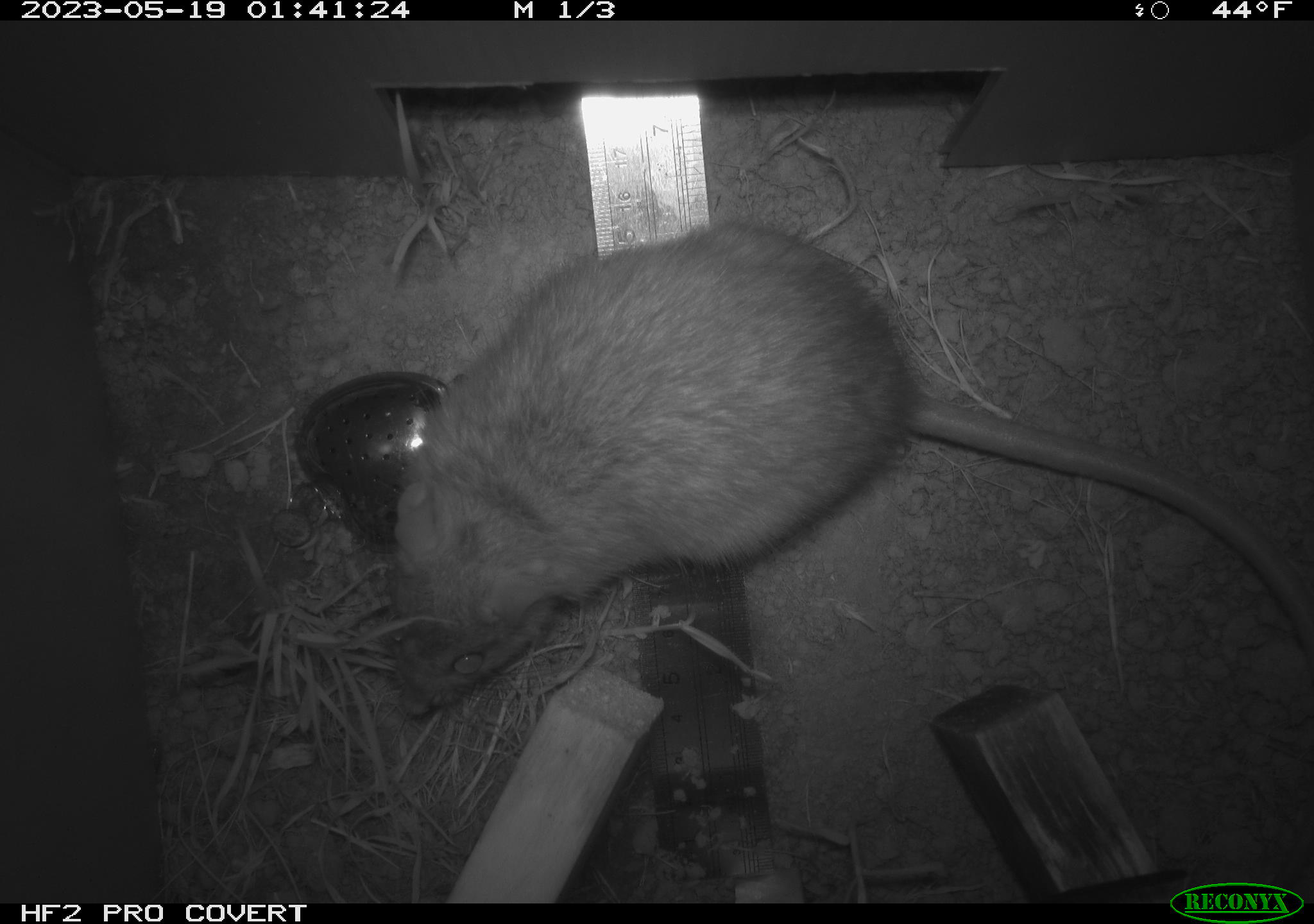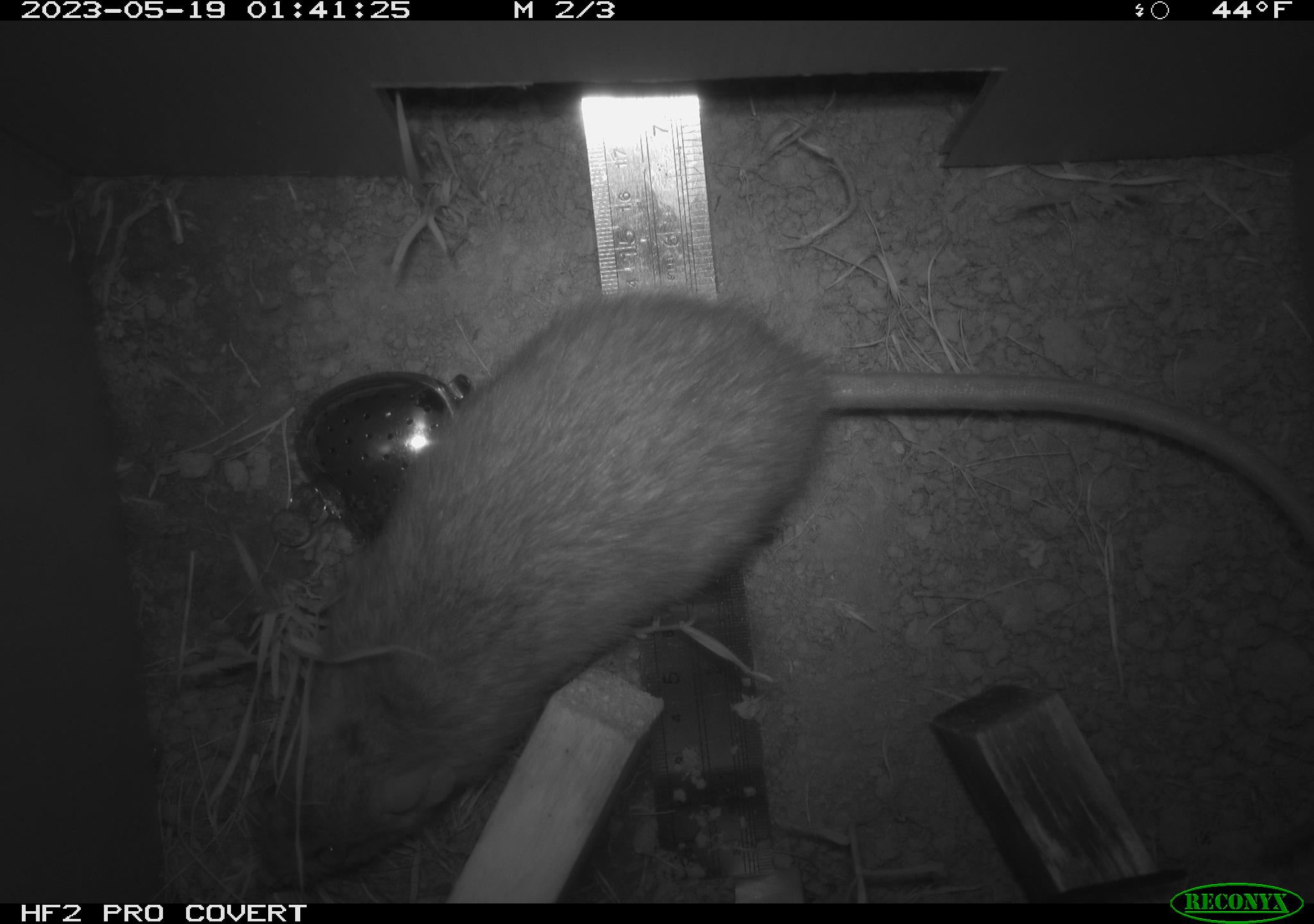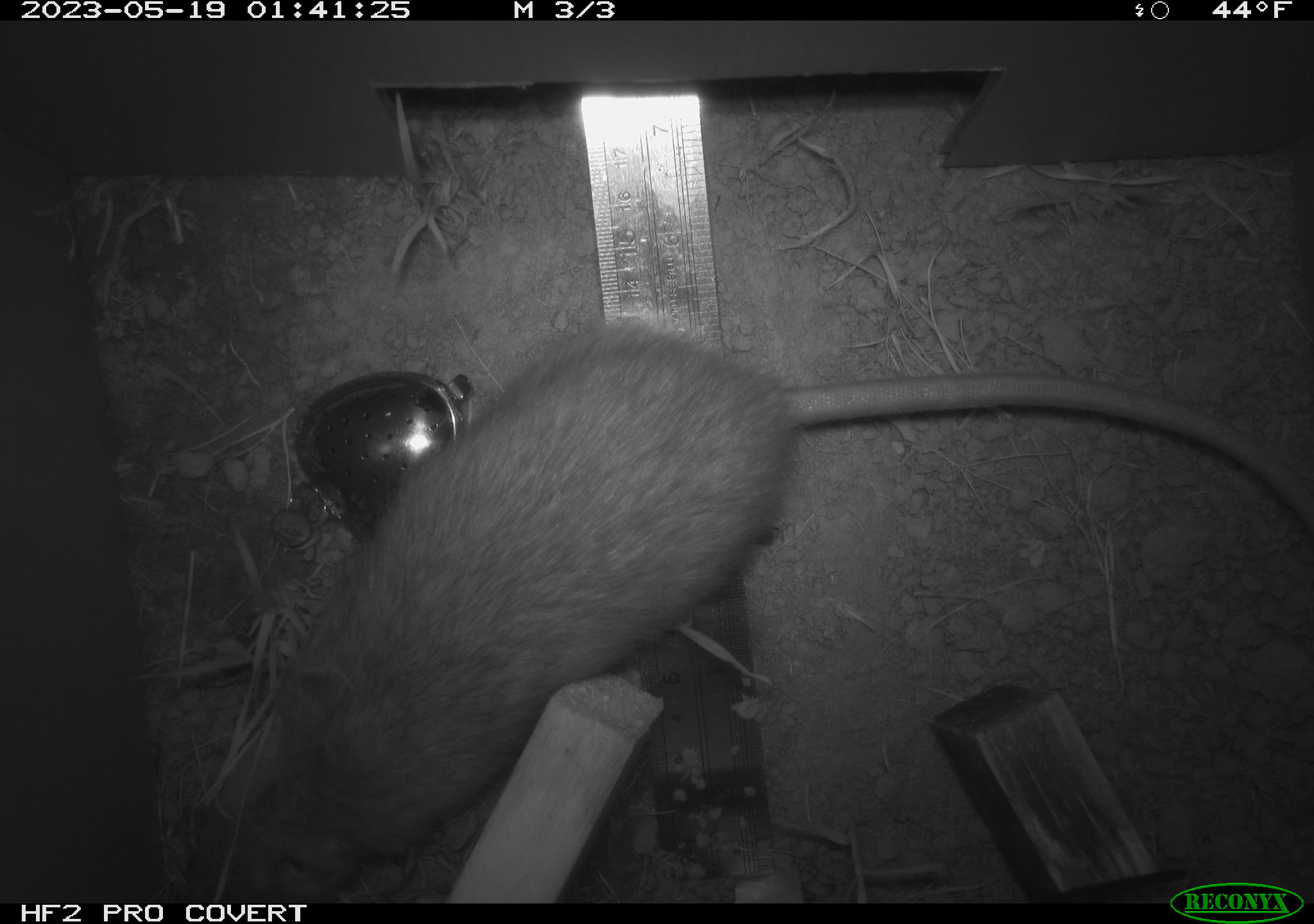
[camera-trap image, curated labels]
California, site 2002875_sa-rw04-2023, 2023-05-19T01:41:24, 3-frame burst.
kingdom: Animalia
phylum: Chordata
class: Mammalia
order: Rodentia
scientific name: Rodentia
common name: mouse species